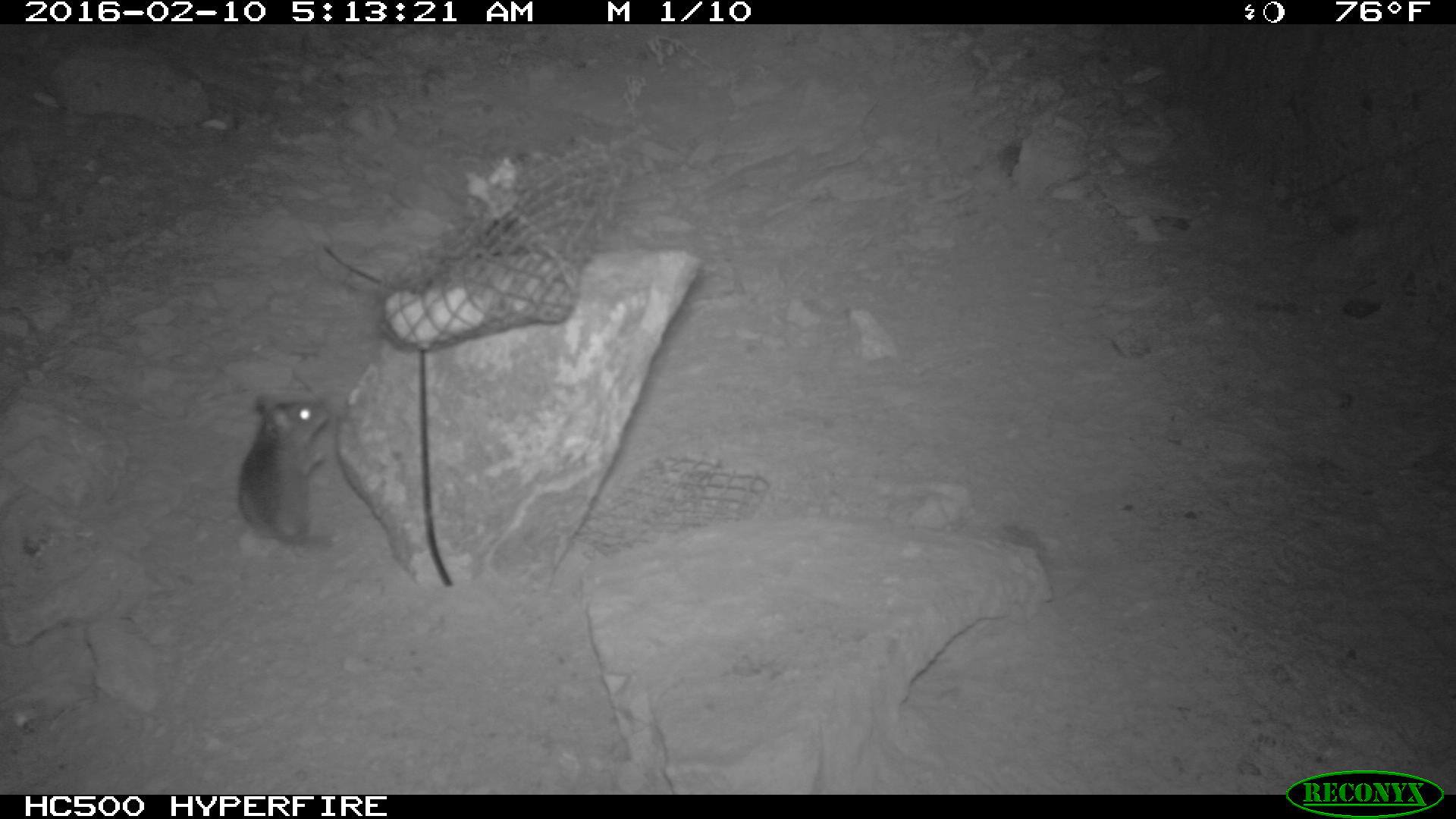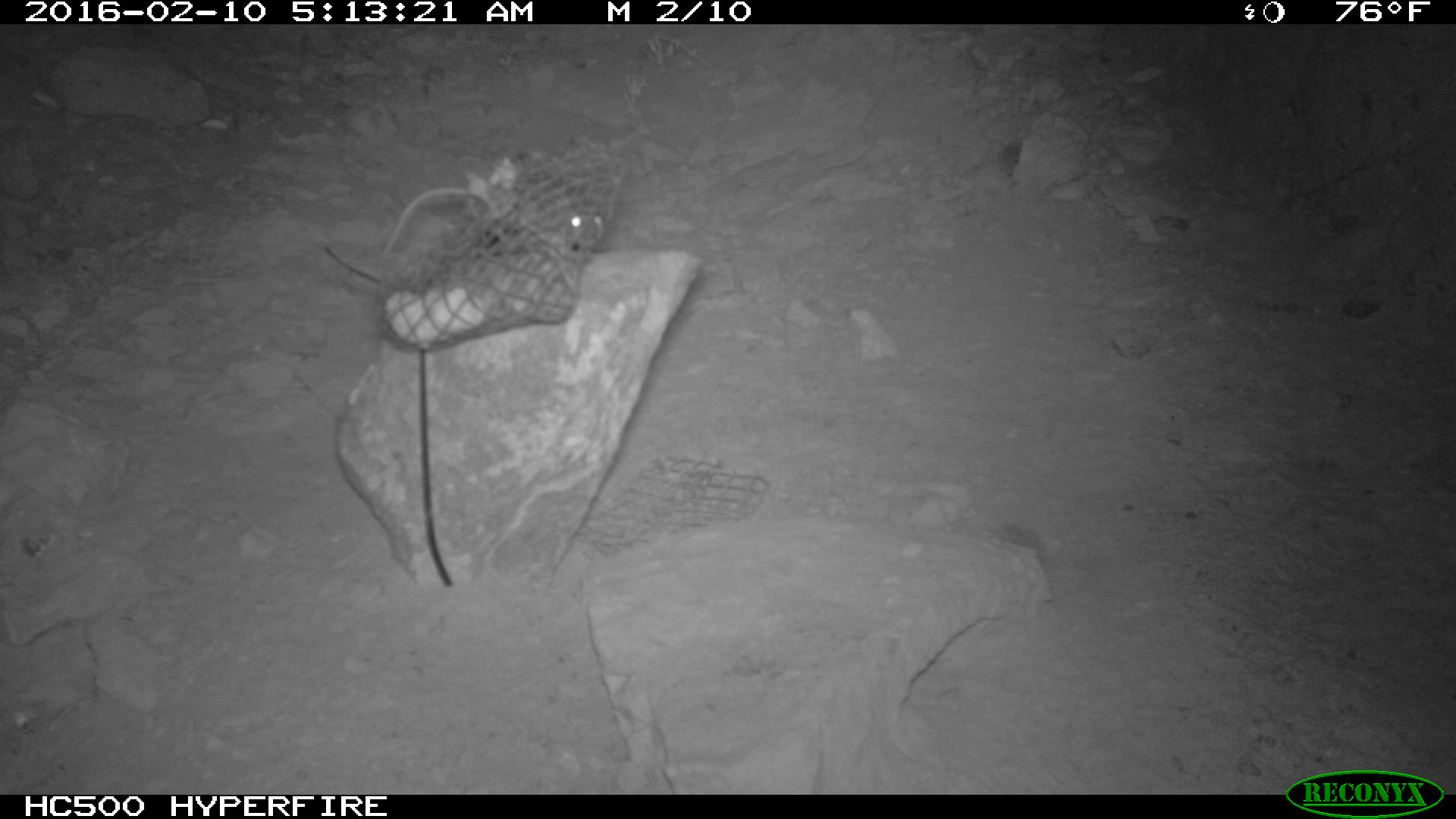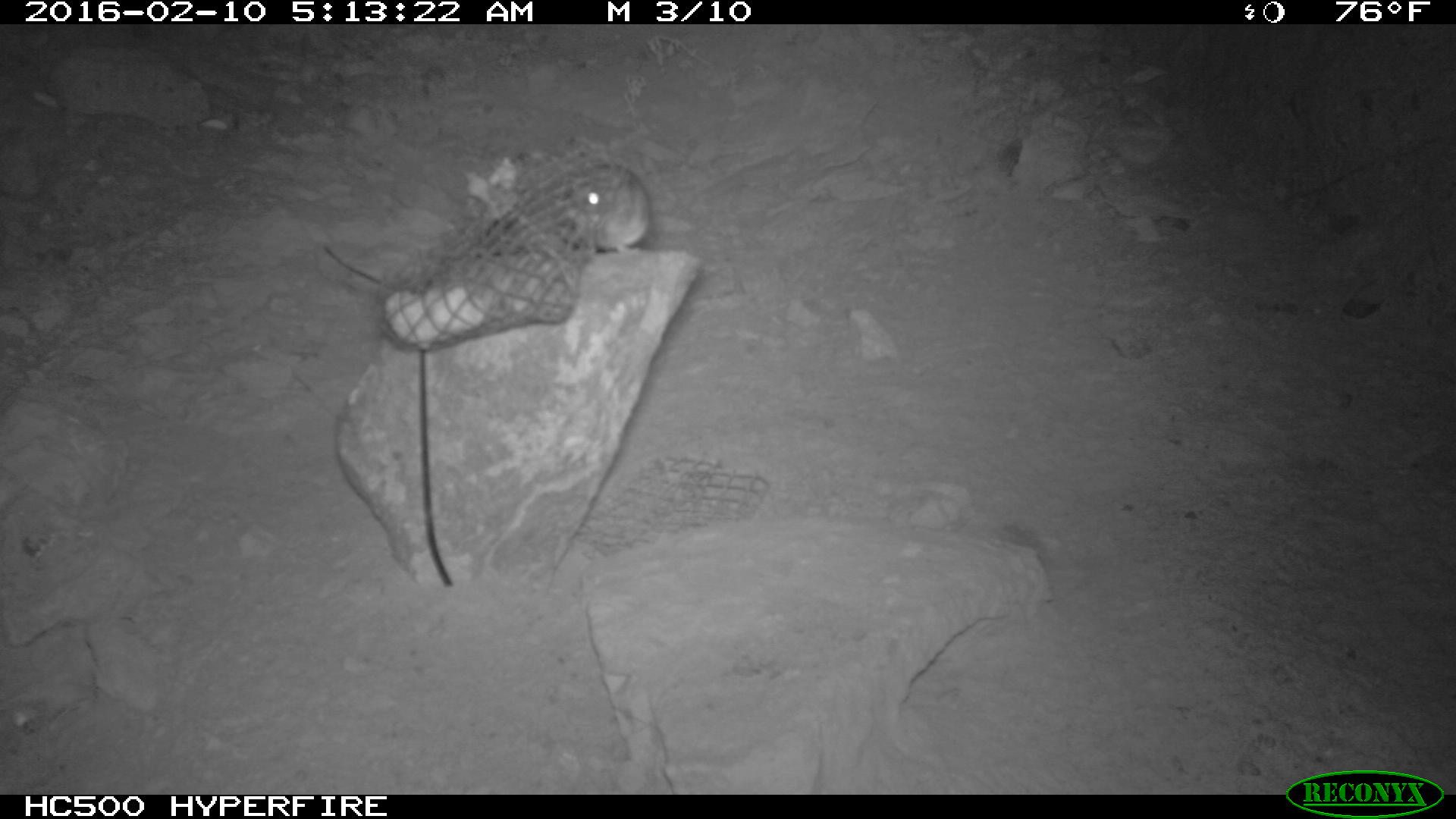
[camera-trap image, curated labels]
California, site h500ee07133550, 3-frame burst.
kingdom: Animalia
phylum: Chordata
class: Mammalia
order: Rodentia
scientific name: Rodentia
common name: rodent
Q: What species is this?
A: Rodent (Rodentia).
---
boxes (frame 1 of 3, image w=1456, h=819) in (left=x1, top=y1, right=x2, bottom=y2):
rodent: (left=237, top=394, right=337, bottom=556)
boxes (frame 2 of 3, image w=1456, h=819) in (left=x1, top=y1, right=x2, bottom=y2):
rodent: (left=385, top=174, right=604, bottom=257)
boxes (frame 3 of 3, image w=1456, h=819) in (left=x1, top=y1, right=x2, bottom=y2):
rodent: (left=566, top=165, right=651, bottom=256)